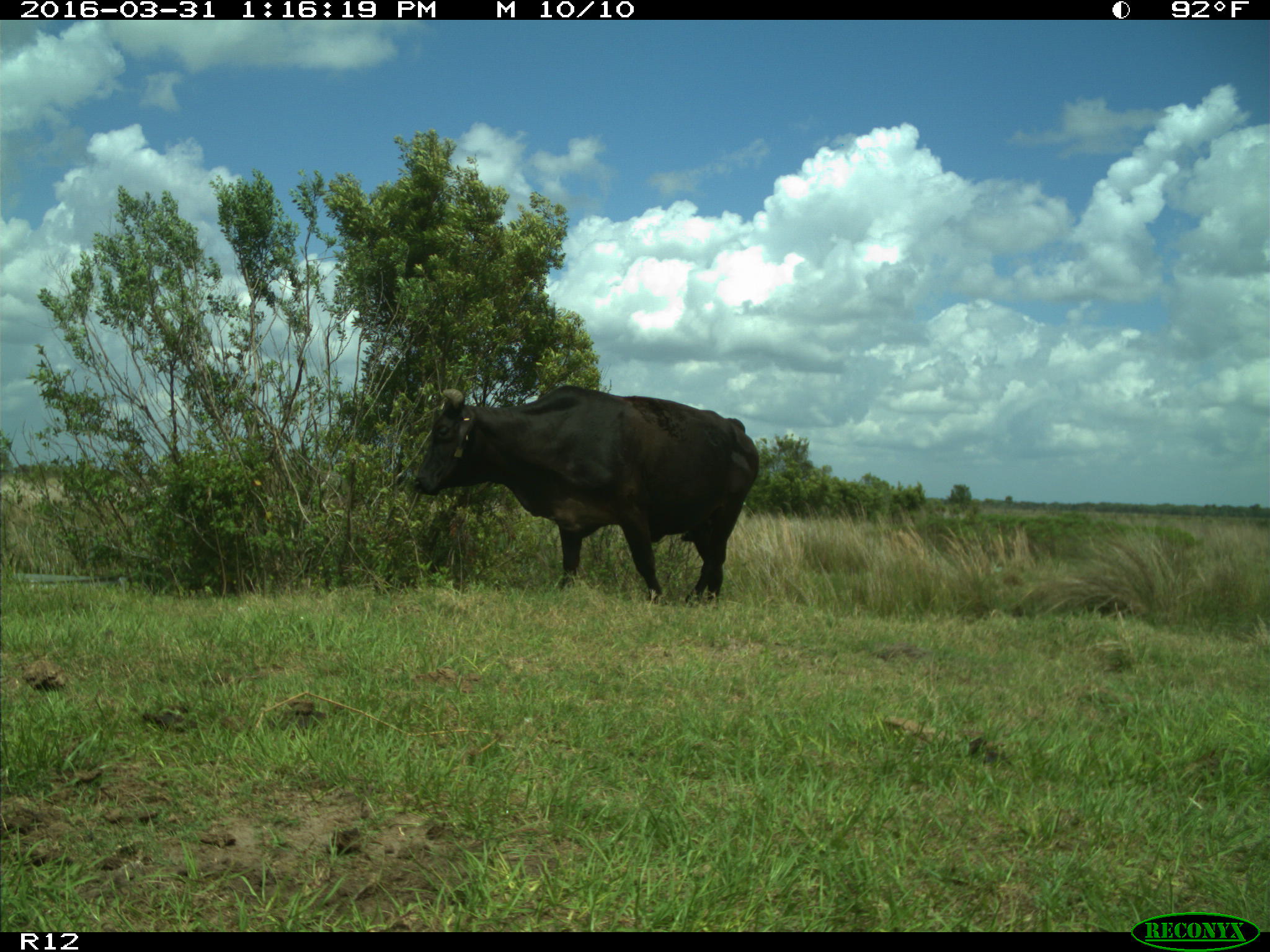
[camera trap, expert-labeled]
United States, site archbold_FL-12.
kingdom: Animalia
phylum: Chordata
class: Mammalia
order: Artiodactyla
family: Bovidae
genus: Bos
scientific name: Bos taurus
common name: domestic cow